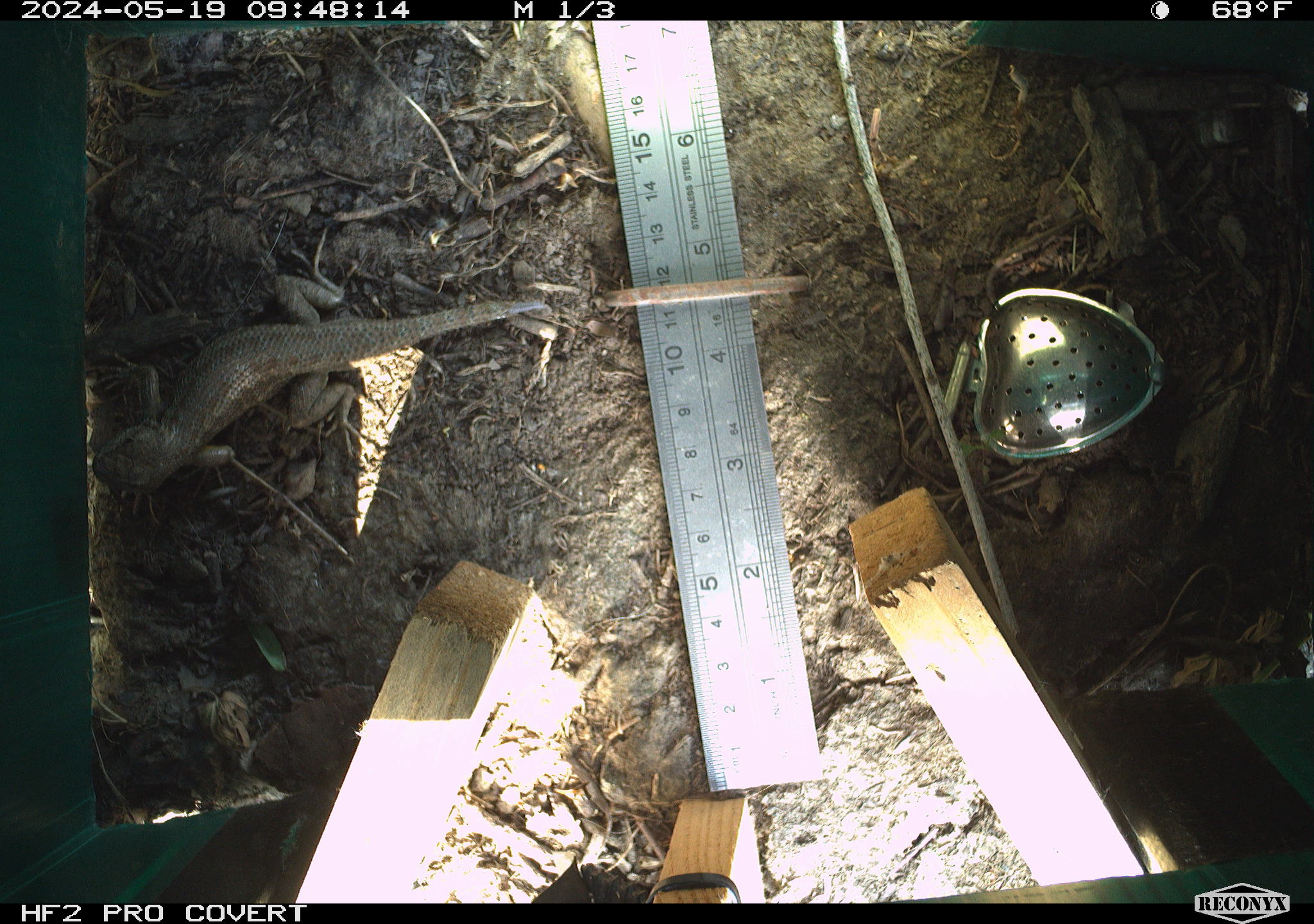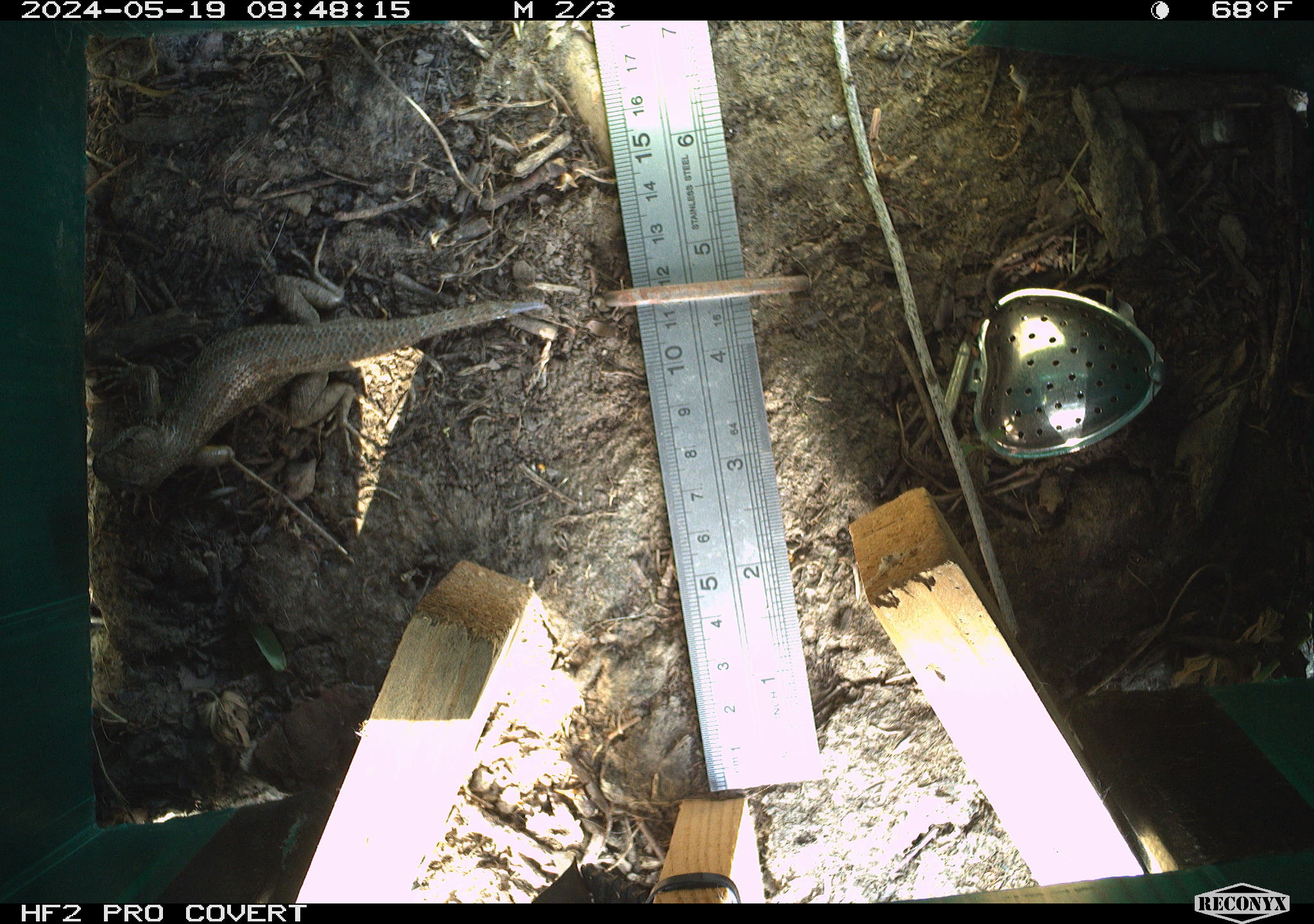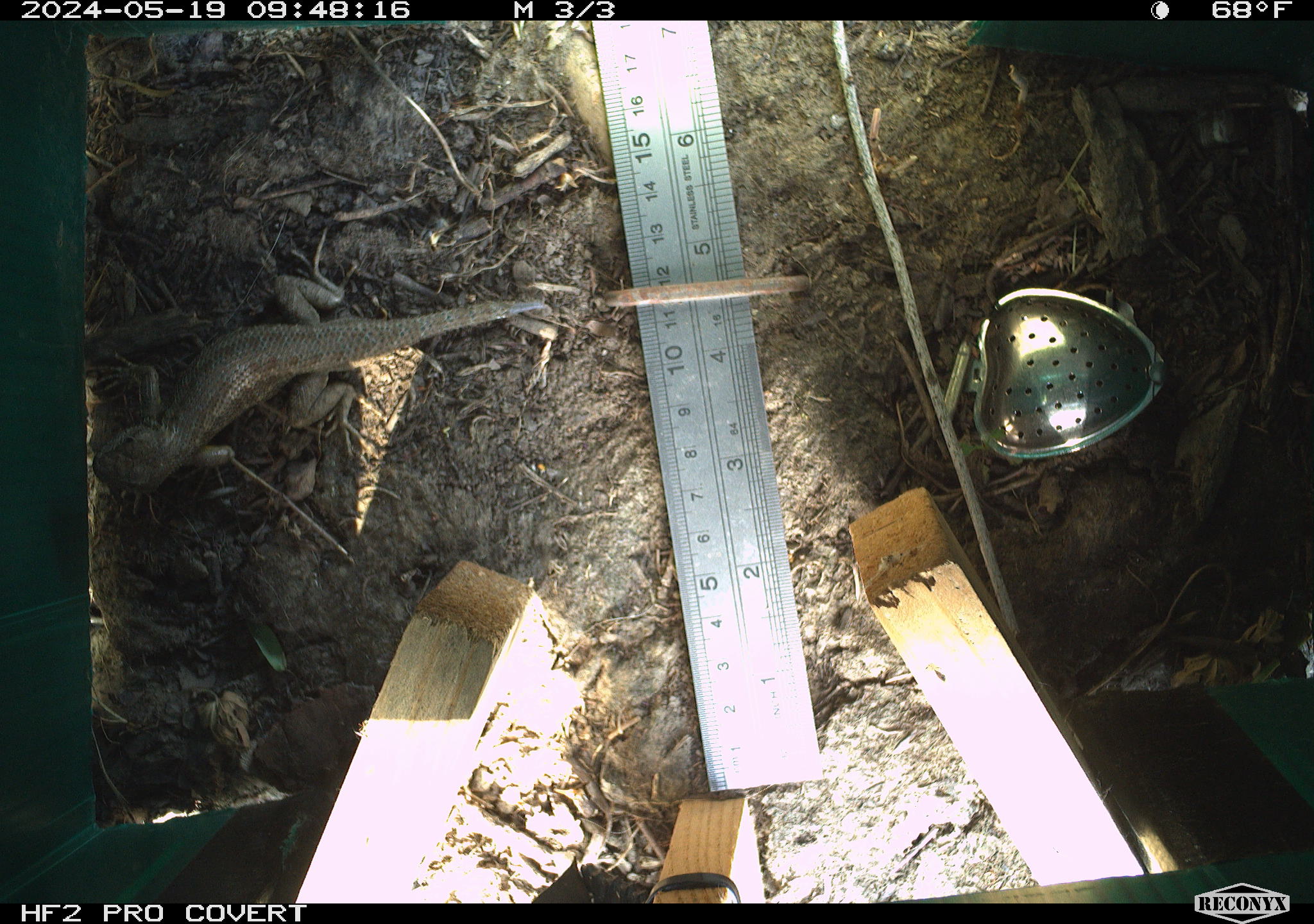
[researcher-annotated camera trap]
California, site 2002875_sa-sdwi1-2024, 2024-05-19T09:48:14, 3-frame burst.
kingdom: Animalia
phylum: Chordata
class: Reptilia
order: Squamata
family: Phrynosomatidae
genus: Sceloporus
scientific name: Sceloporus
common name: spiny lizards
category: sceloporus species